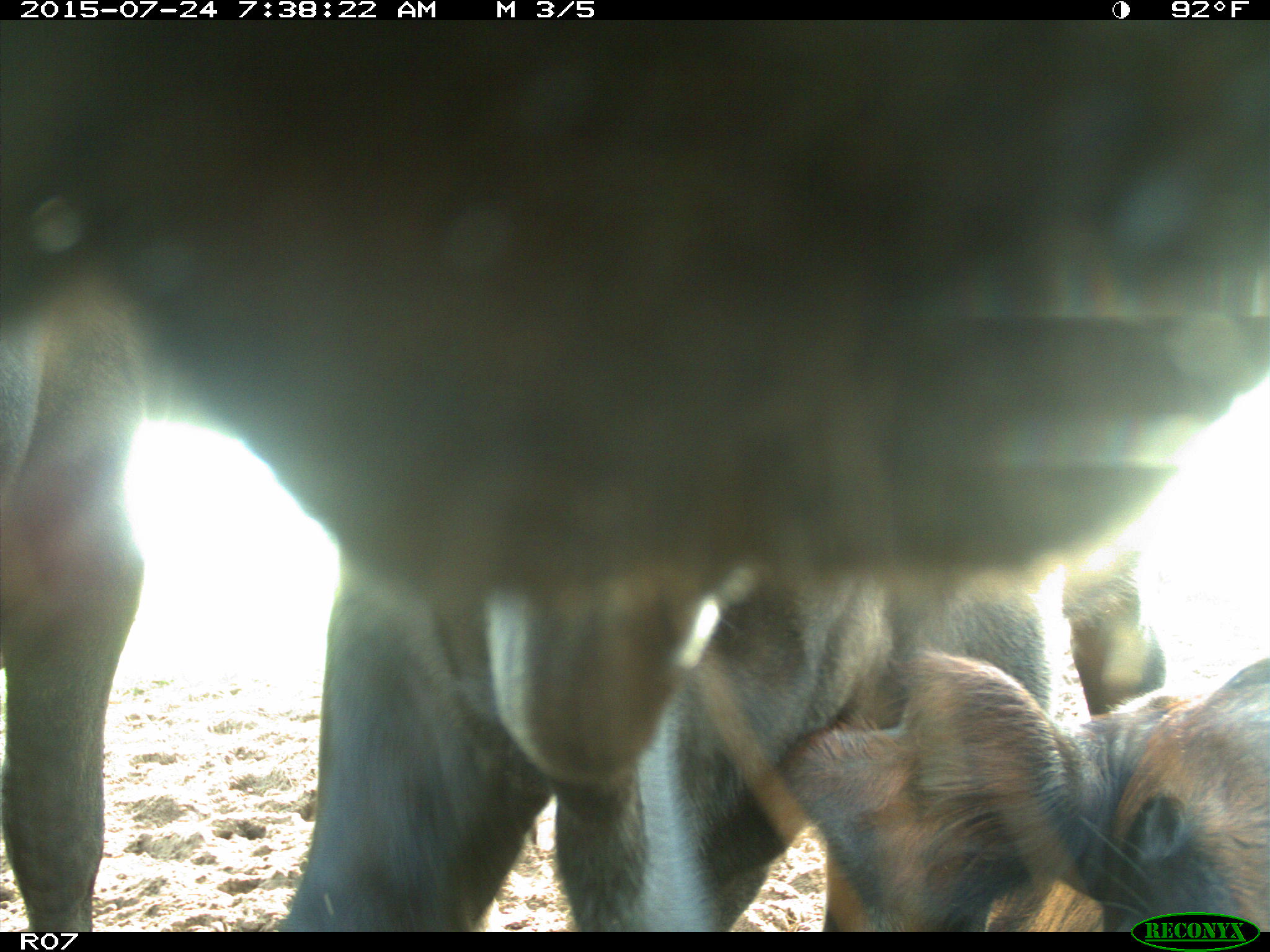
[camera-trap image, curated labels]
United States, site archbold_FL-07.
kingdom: Animalia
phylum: Chordata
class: Mammalia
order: Artiodactyla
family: Bovidae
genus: Bos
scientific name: Bos taurus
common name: domestic cow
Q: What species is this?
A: Bos taurus (domestic cow).